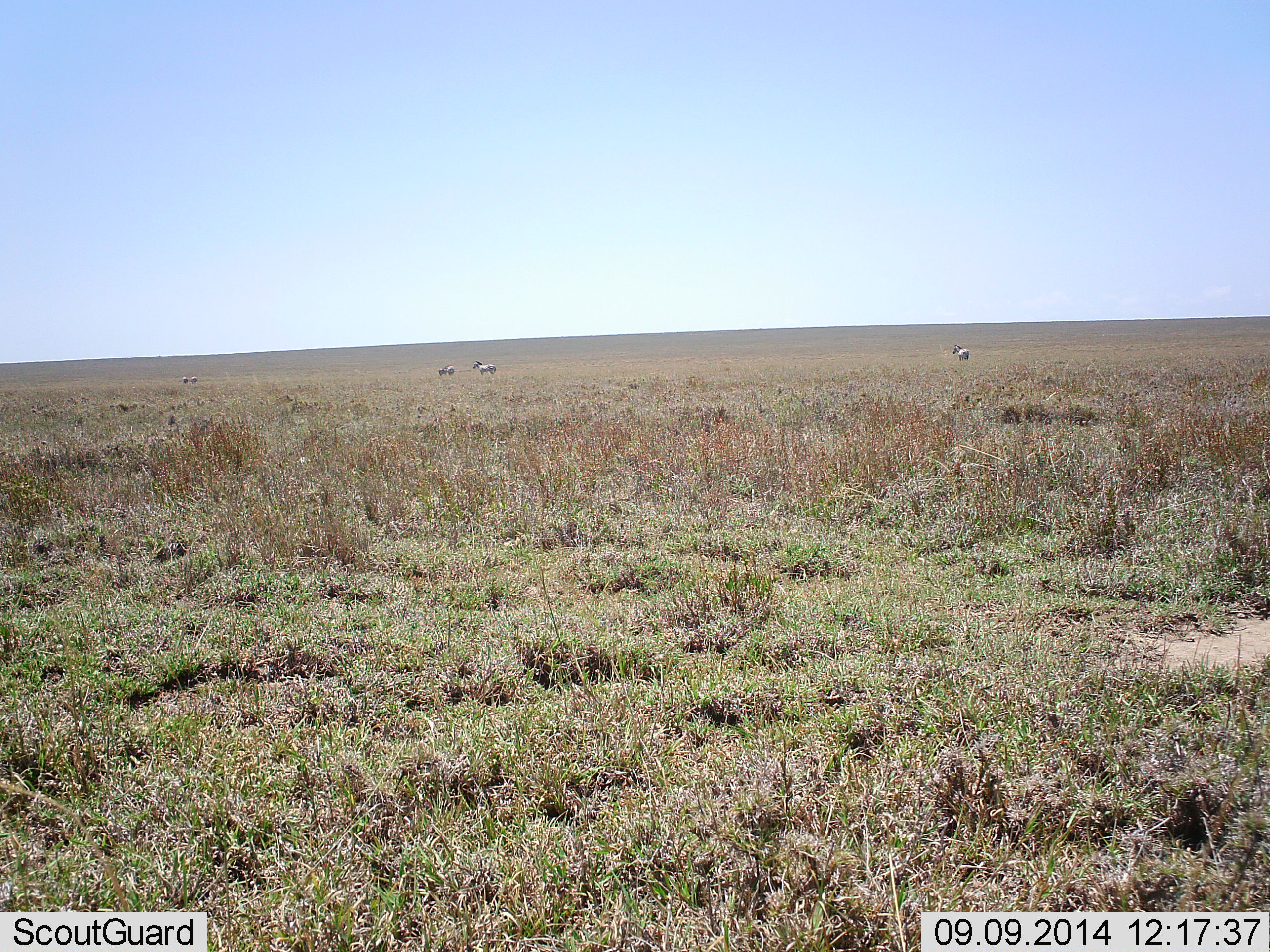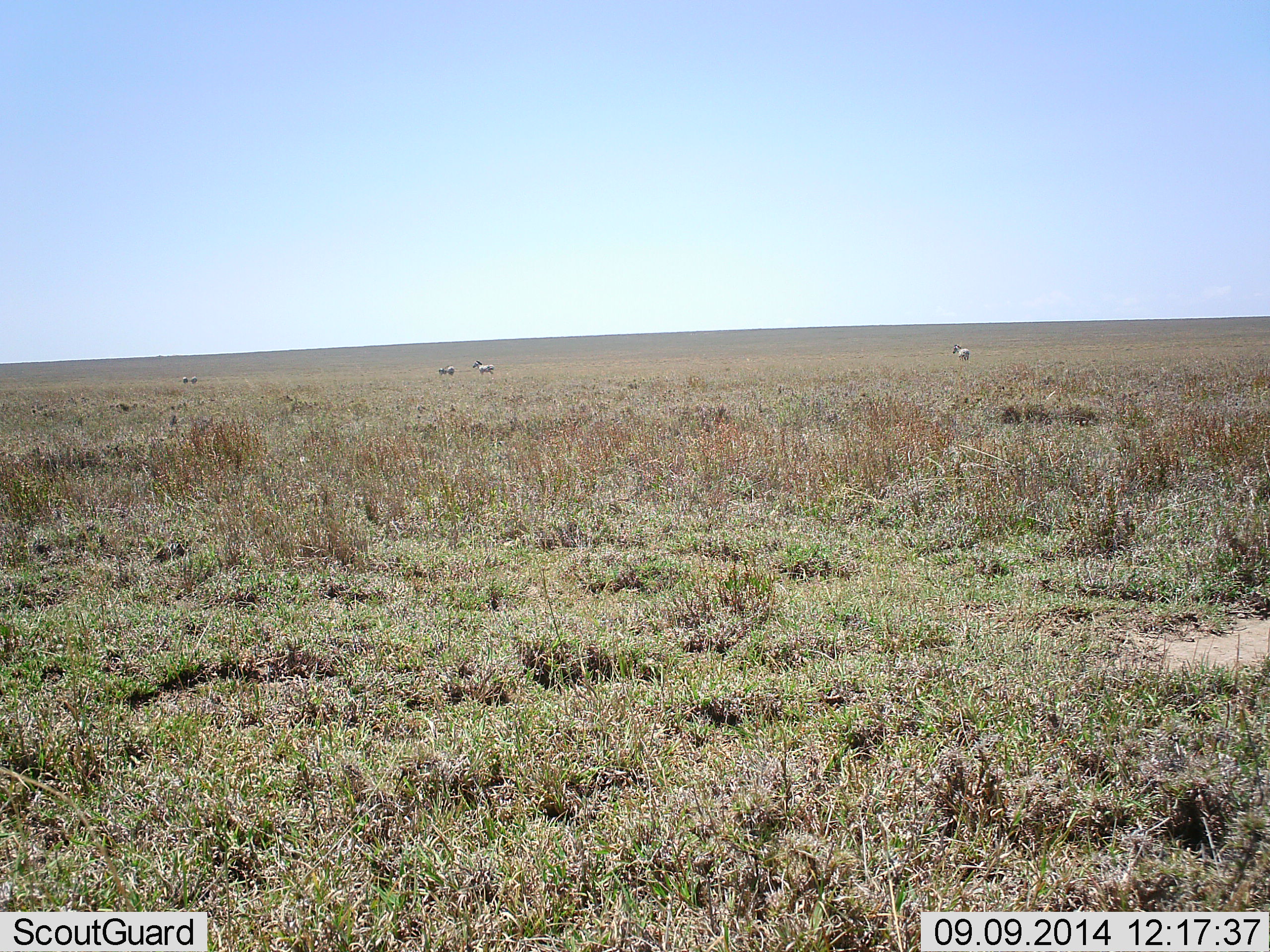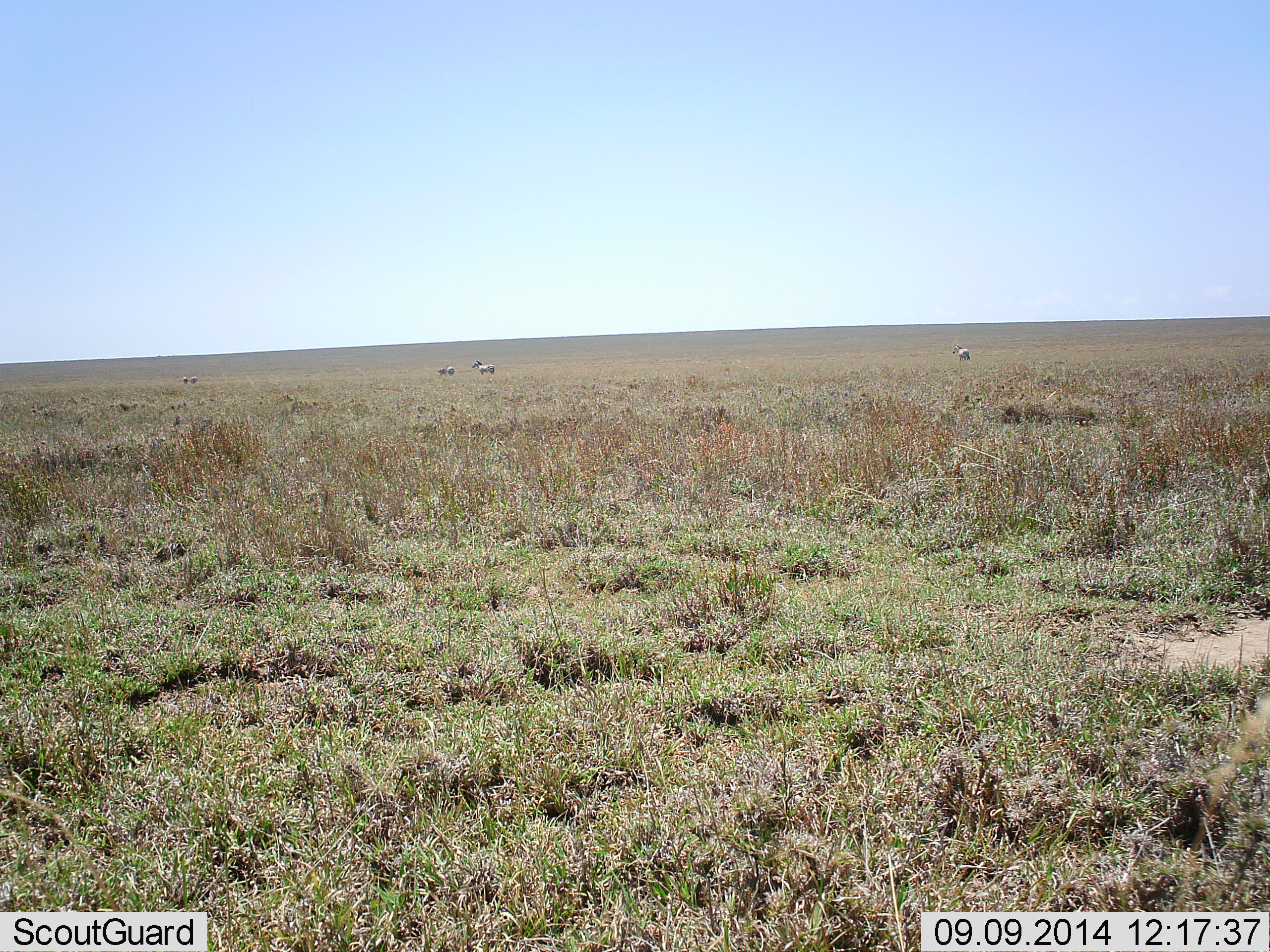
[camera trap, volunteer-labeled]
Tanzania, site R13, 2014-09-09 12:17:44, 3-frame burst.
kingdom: Animalia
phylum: Chordata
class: Mammalia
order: Perissodactyla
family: Equidae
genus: Equus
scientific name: Equus quagga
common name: plains zebra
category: zebra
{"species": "zebra (plains zebra) (Equus quagga)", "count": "5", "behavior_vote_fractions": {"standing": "90%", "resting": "0%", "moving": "0%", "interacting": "0%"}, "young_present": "0%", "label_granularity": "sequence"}